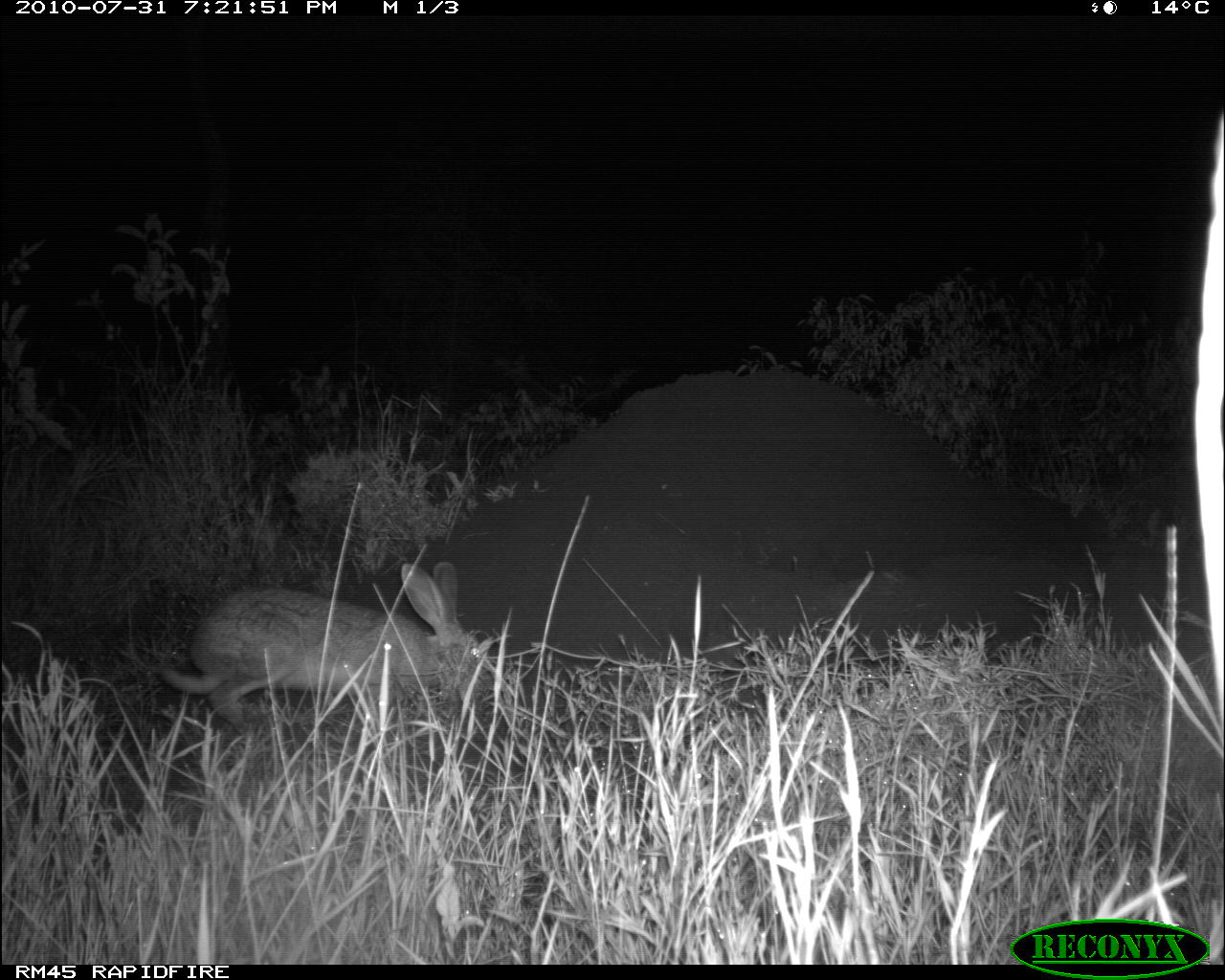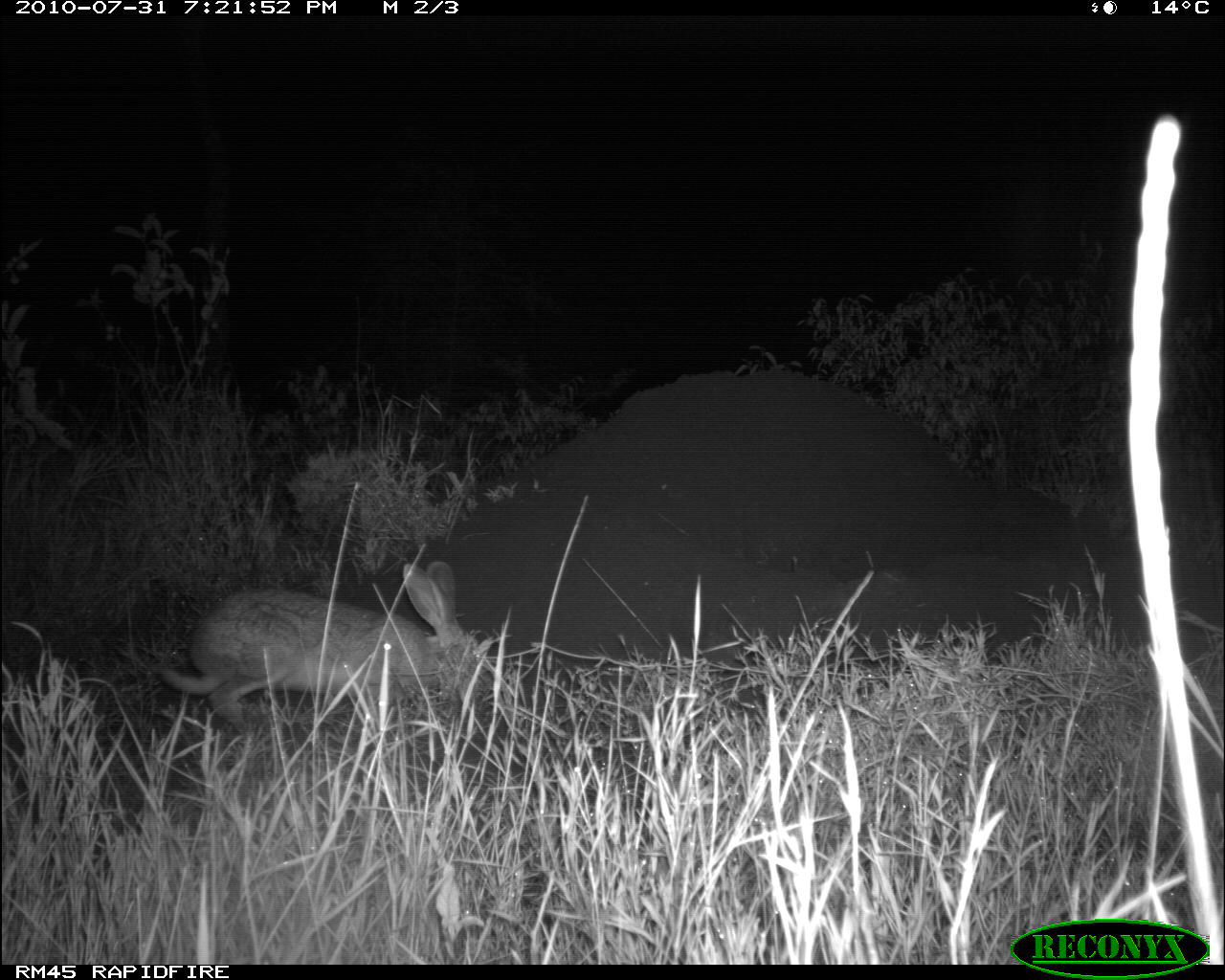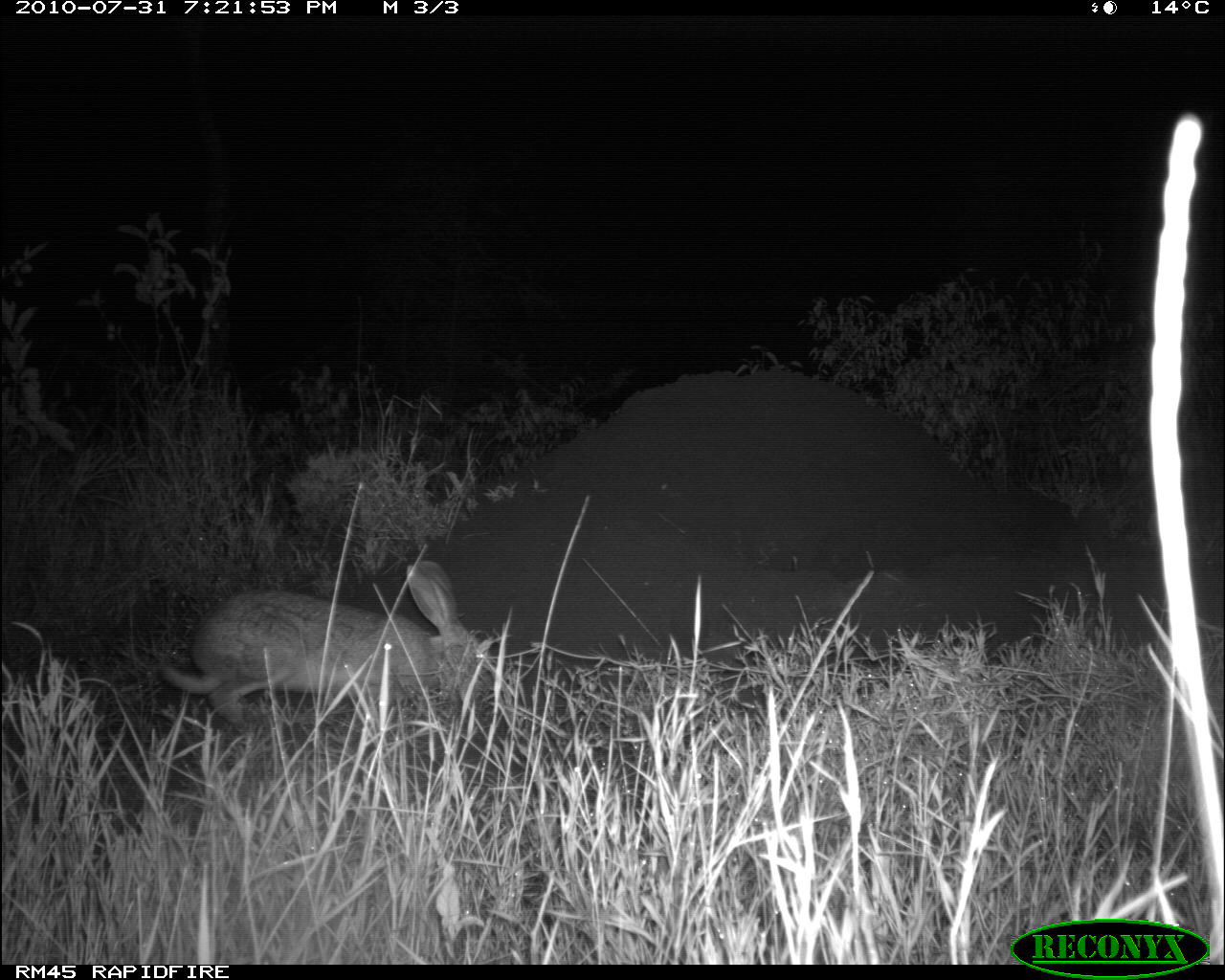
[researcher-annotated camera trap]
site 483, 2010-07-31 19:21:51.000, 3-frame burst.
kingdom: Animalia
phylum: Chordata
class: Mammalia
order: Lagomorpha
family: Leporidae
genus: Lepus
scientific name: Lepus saxatilis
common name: scrub hare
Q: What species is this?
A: Lepus saxatilis (scrub hare).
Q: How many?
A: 1.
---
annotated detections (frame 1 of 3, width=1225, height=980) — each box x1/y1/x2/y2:
lepus saxatilis: 156/557/495/742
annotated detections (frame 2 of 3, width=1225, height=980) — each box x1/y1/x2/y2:
lepus saxatilis: 154/557/494/739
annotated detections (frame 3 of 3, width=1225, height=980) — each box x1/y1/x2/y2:
lepus saxatilis: 158/560/504/736